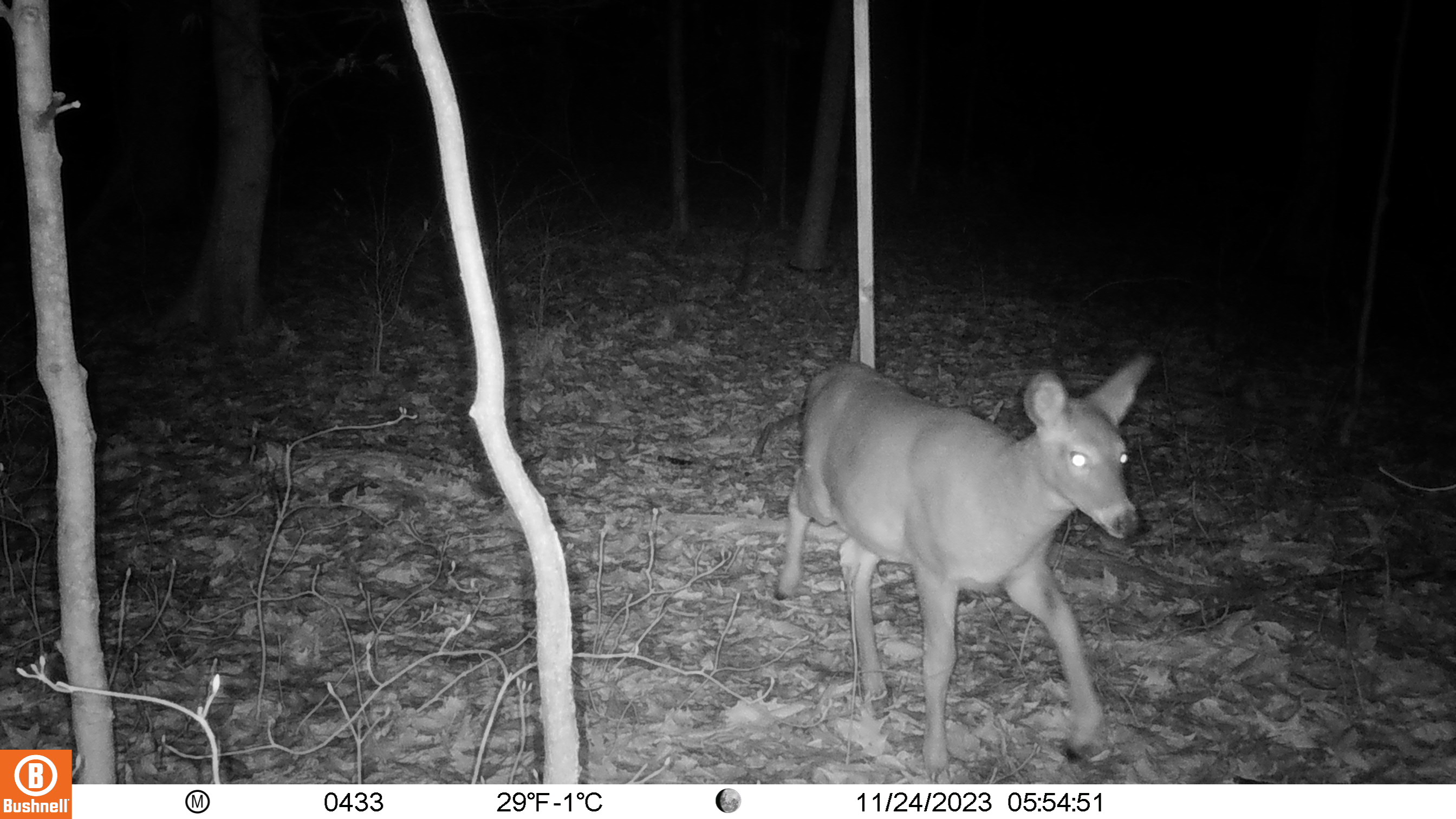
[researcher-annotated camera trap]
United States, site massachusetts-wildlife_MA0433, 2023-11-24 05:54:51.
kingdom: Animalia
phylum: Chordata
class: Mammalia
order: Artiodactyla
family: Cervidae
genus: Odocoileus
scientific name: Odocoileus virginianus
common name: white-tailed deer